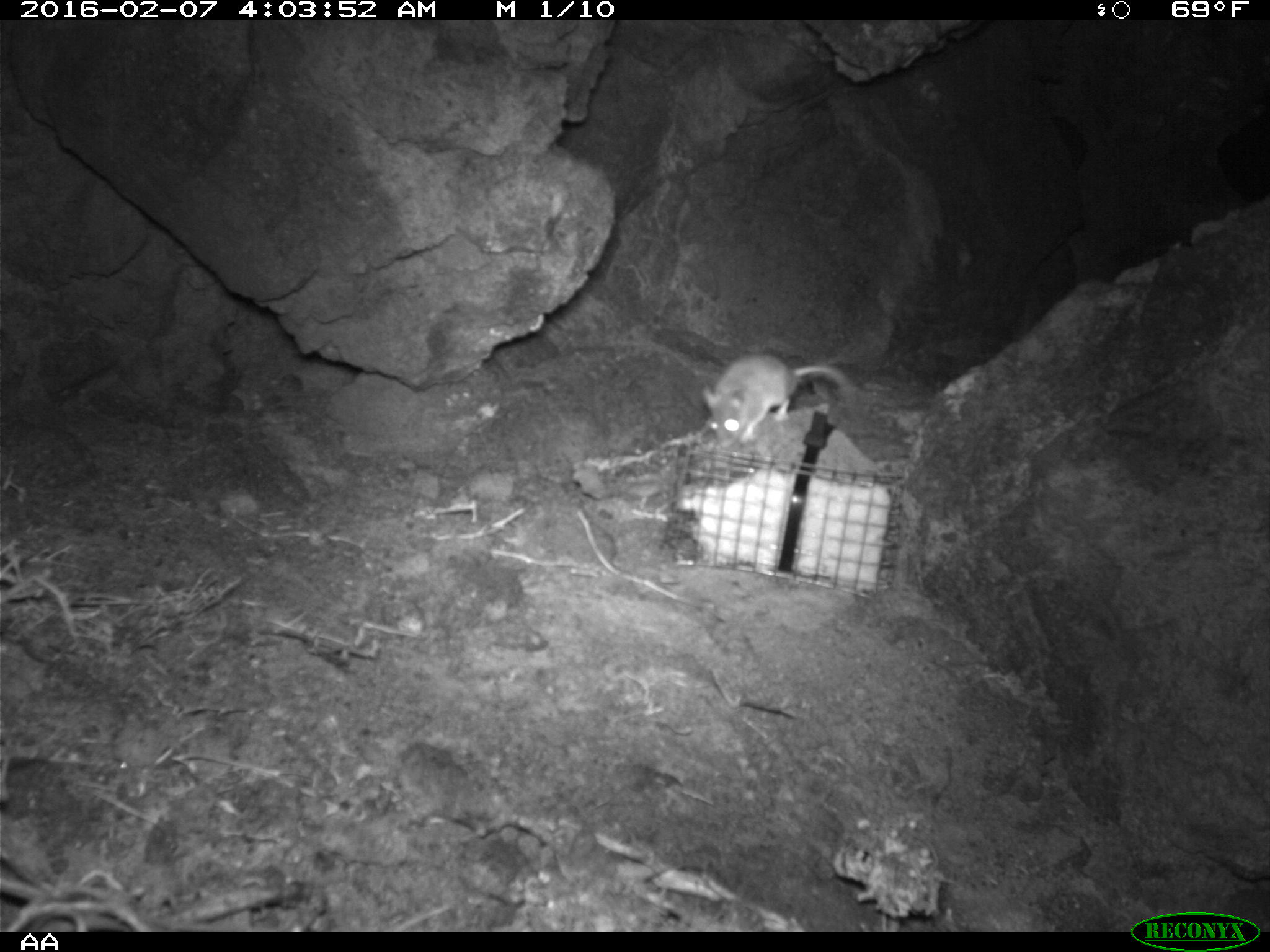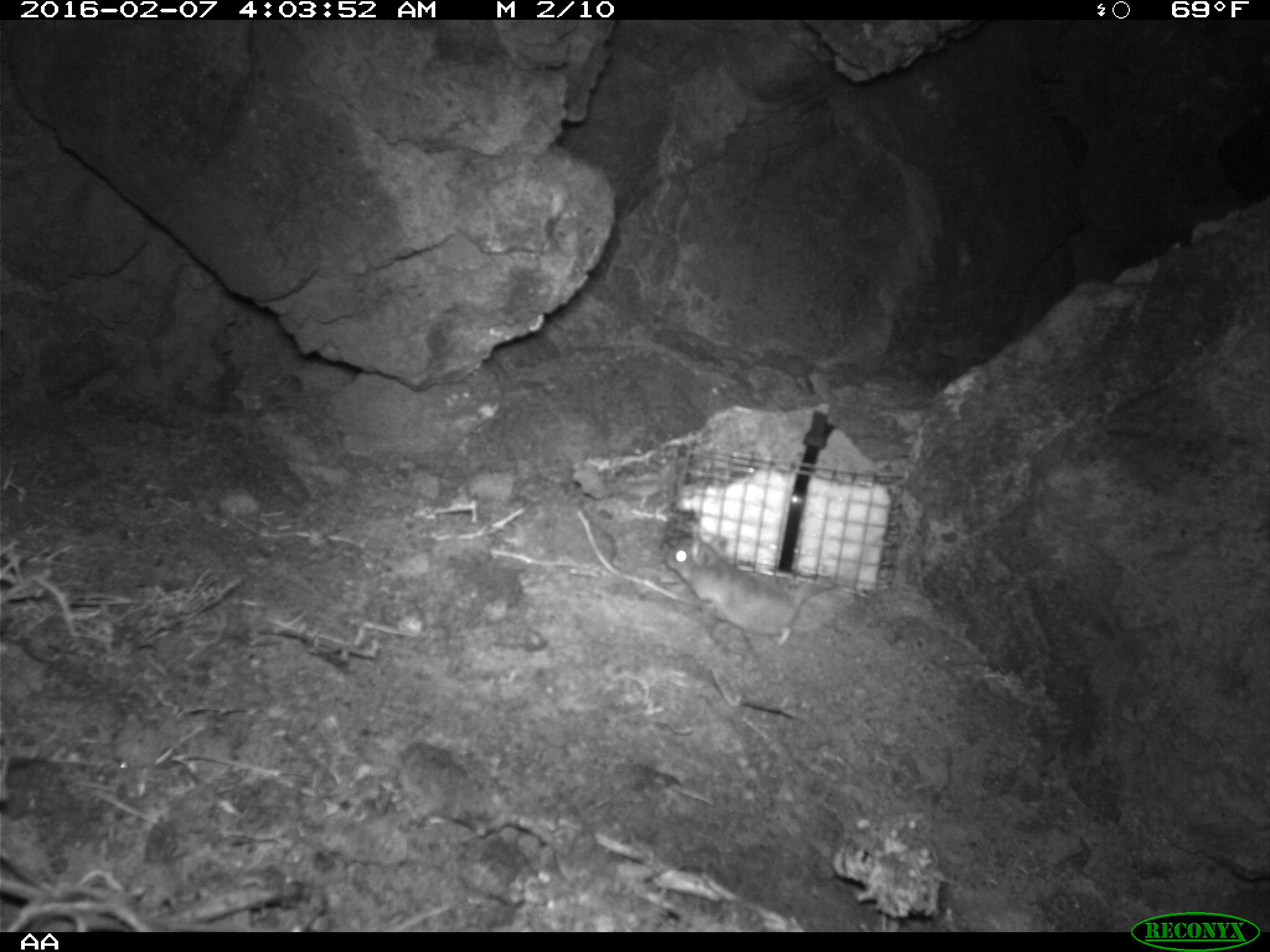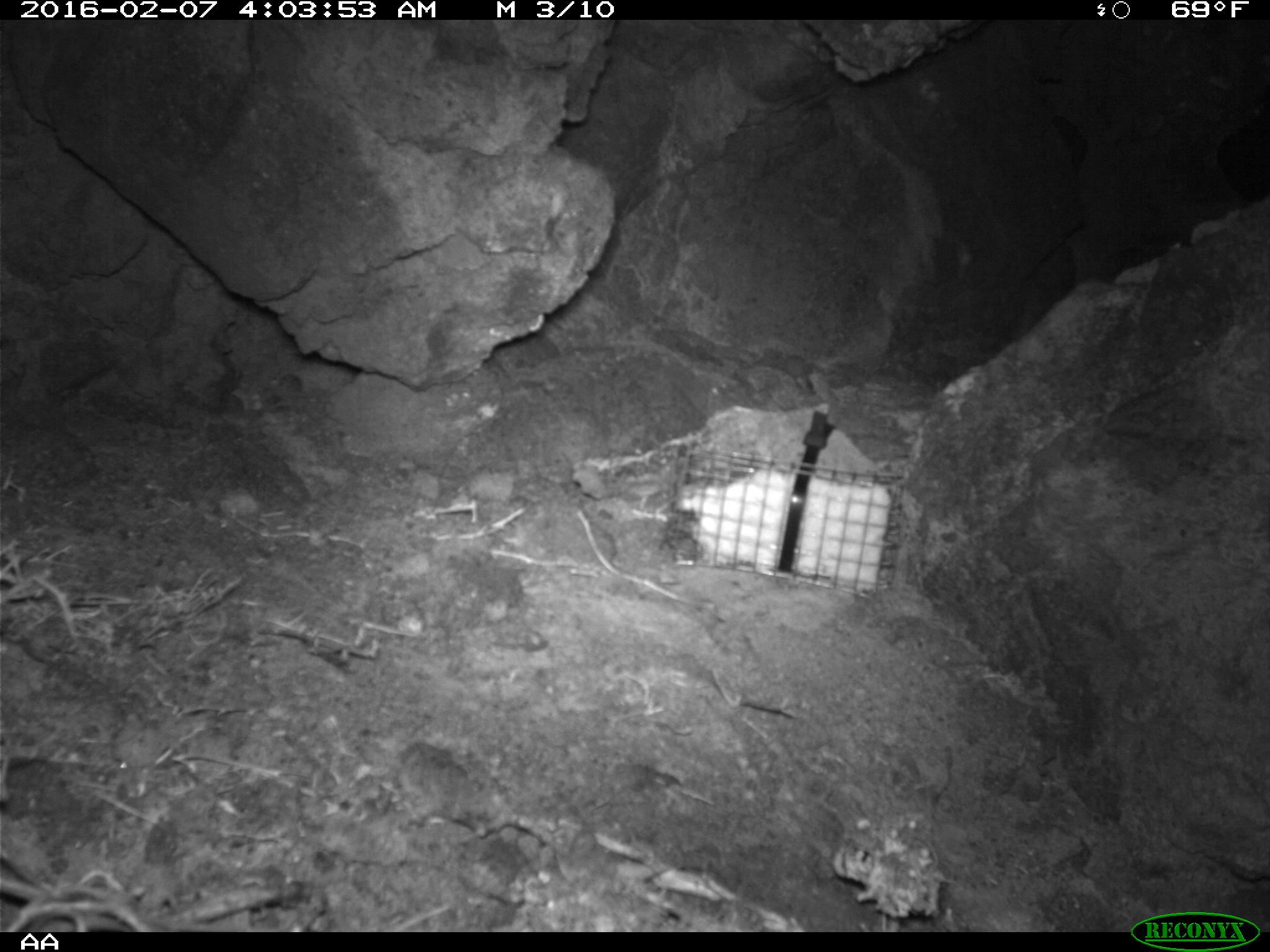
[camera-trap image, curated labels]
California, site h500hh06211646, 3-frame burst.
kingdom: Animalia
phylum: Chordata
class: Mammalia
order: Rodentia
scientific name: Rodentia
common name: rodent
Rodent (Rodentia).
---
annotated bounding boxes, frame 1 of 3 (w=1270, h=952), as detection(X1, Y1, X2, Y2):
rodent: detection(701, 345, 863, 446)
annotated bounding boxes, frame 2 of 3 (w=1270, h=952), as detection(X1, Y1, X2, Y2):
rodent: detection(664, 527, 844, 645)